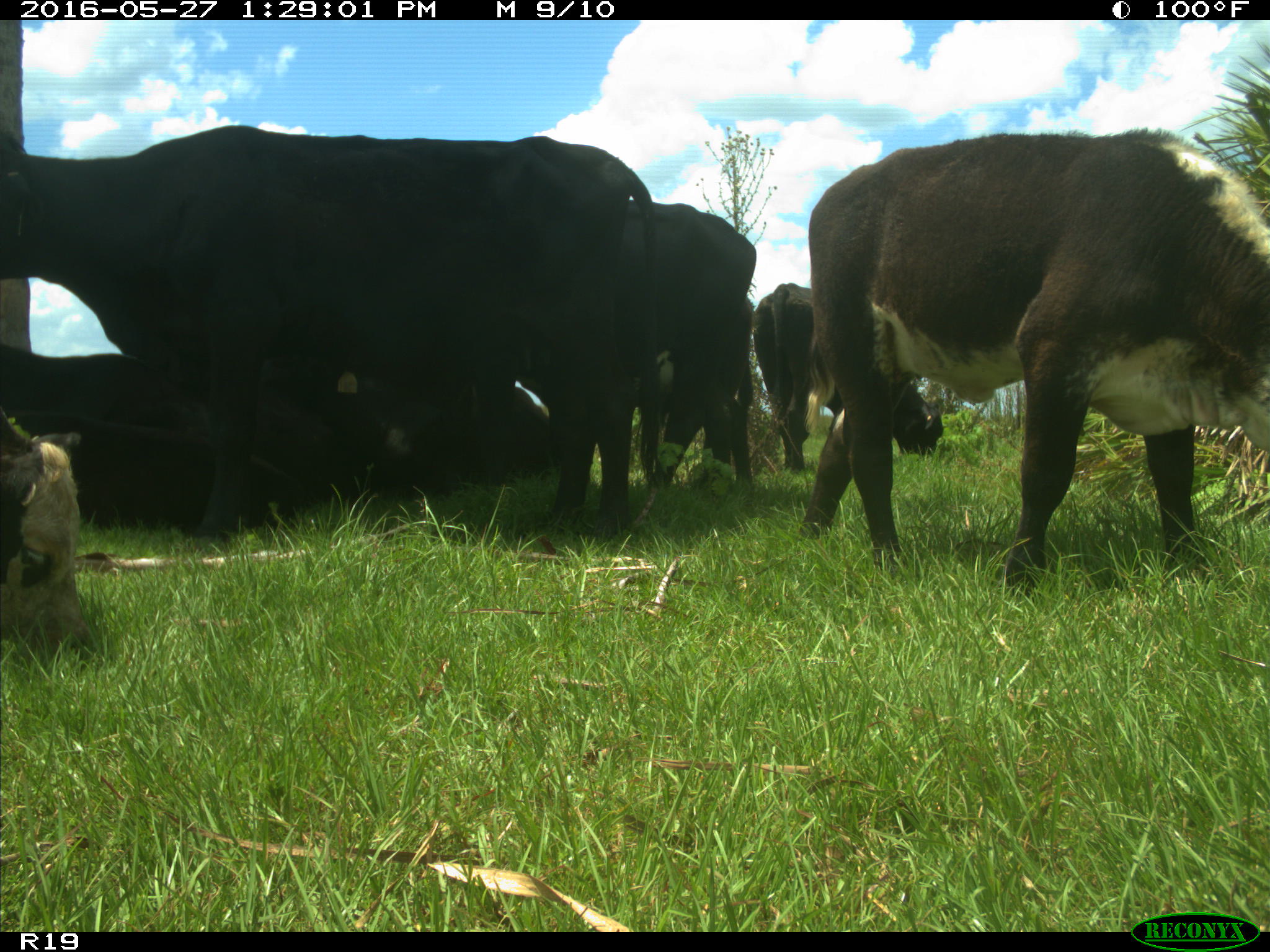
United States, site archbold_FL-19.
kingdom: Animalia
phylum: Chordata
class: Mammalia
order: Artiodactyla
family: Bovidae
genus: Bos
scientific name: Bos taurus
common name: domestic cow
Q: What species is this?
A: Bos taurus (domestic cow).